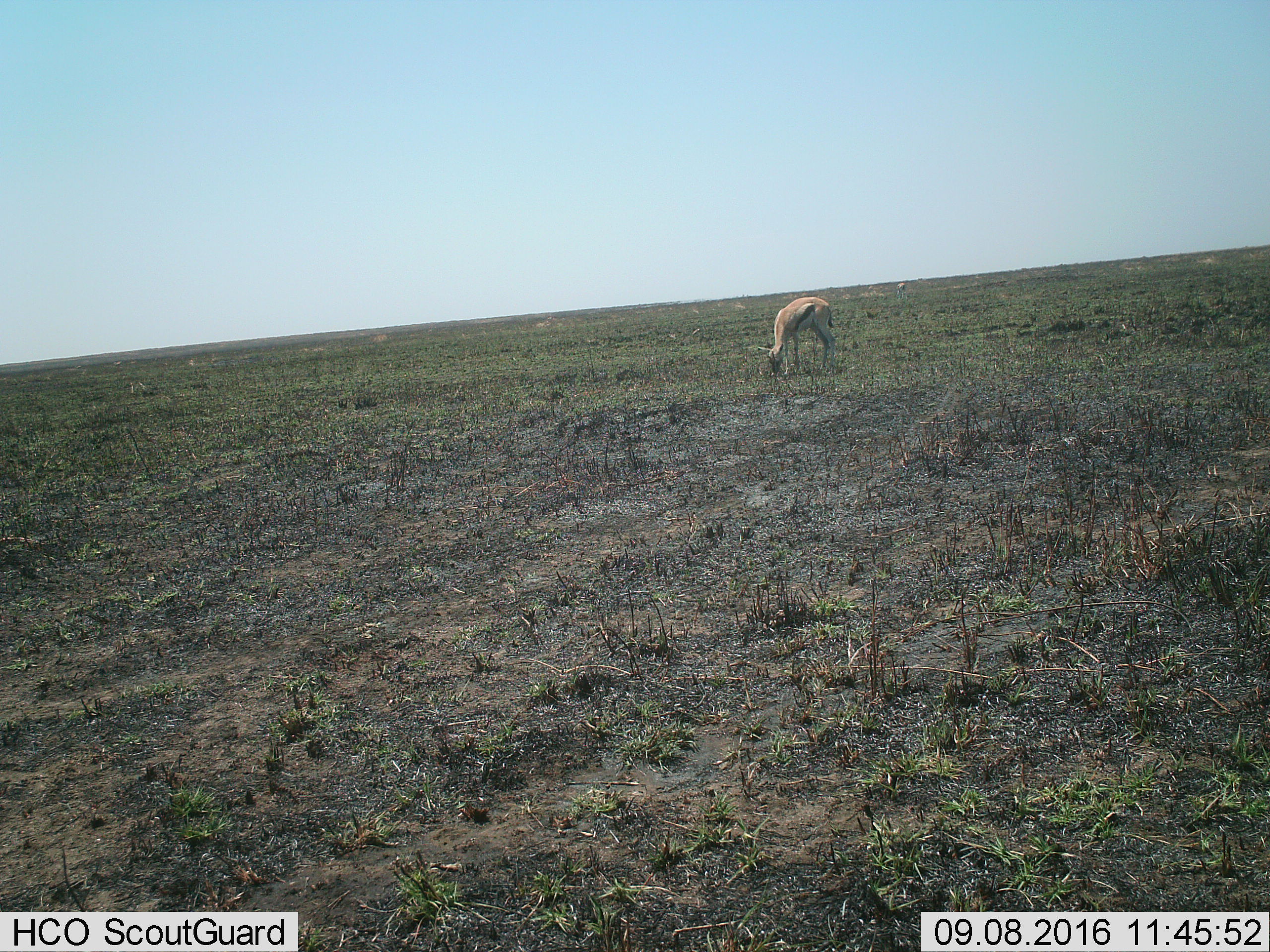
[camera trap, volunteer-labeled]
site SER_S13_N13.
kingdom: Animalia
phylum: Chordata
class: Mammalia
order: Artiodactyla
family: Bovidae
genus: Eudorcas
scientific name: Eudorcas thomsonii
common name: thomson's gazelle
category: gazellethomsons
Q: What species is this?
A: Gazellethomsons (thomson's gazelle) (Eudorcas thomsonii).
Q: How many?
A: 1.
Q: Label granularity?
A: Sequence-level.